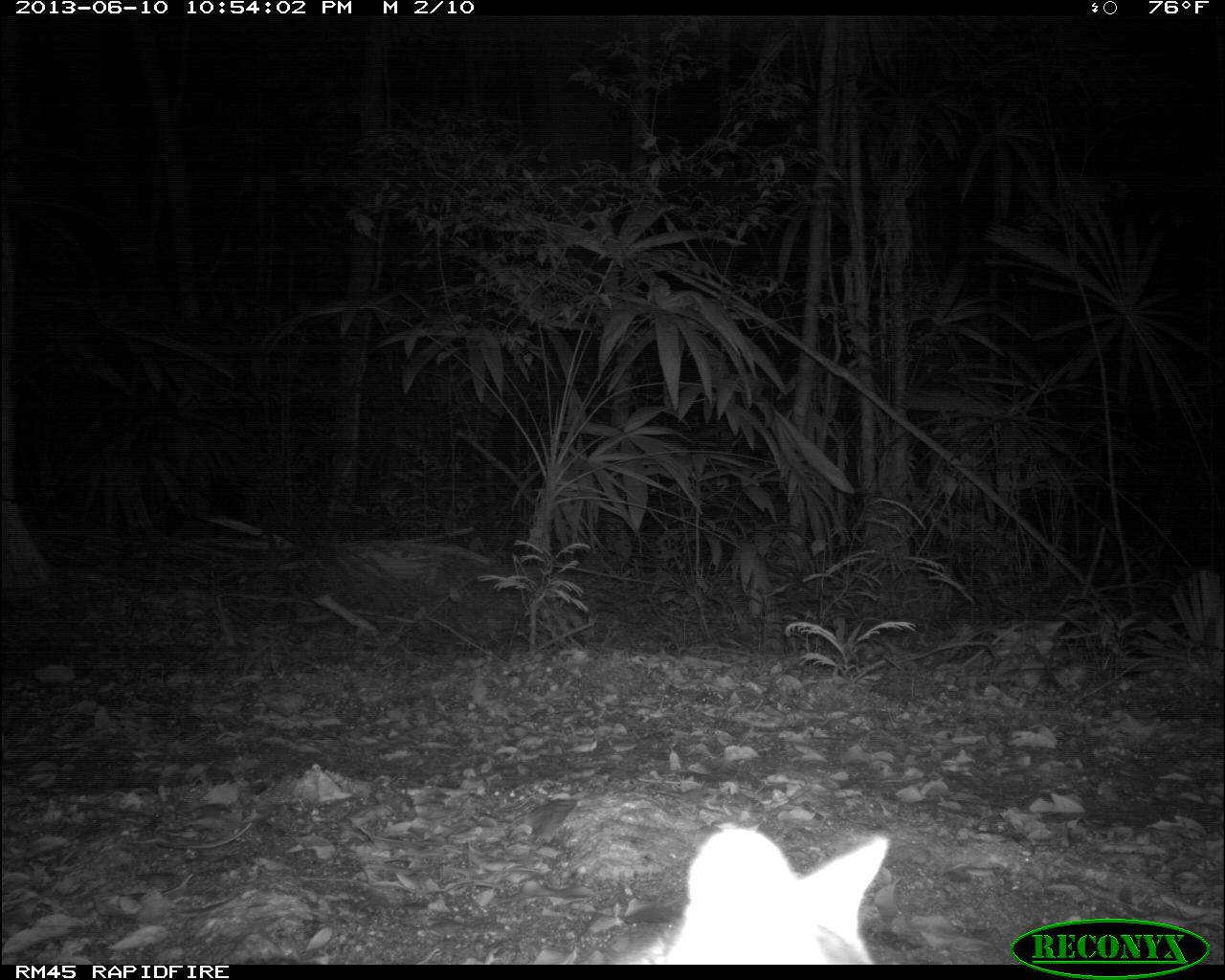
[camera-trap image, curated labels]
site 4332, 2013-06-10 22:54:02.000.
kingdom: Animalia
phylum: Chordata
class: Mammalia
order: Carnivora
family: Canidae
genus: Urocyon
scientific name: Urocyon cinereoargenteus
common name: gray fox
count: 1